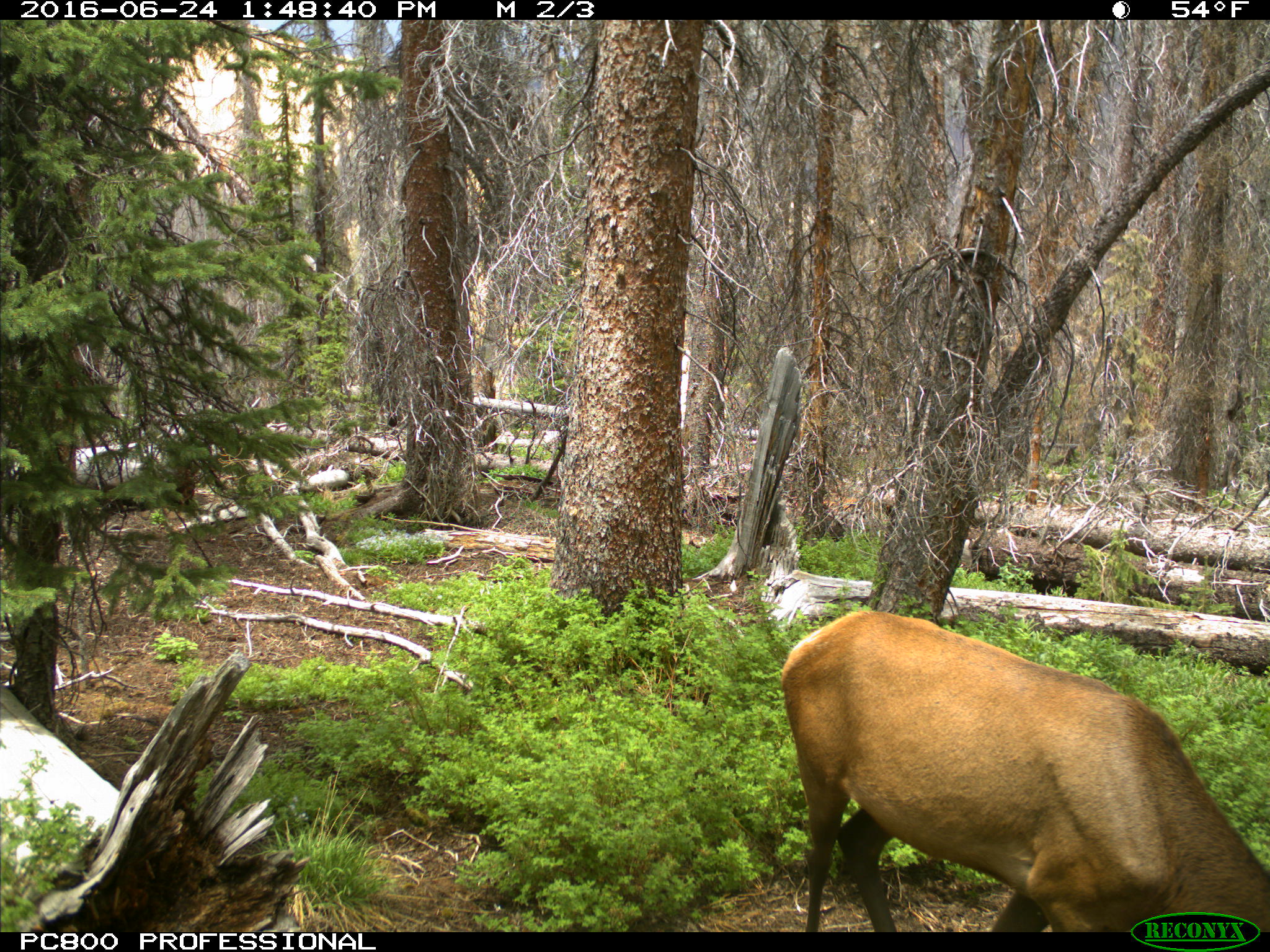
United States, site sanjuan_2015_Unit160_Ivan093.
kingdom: Animalia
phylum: Chordata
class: Mammalia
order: Artiodactyla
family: Cervidae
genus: Cervus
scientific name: Cervus elaphus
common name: red deer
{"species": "Cervus elaphus (red deer)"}